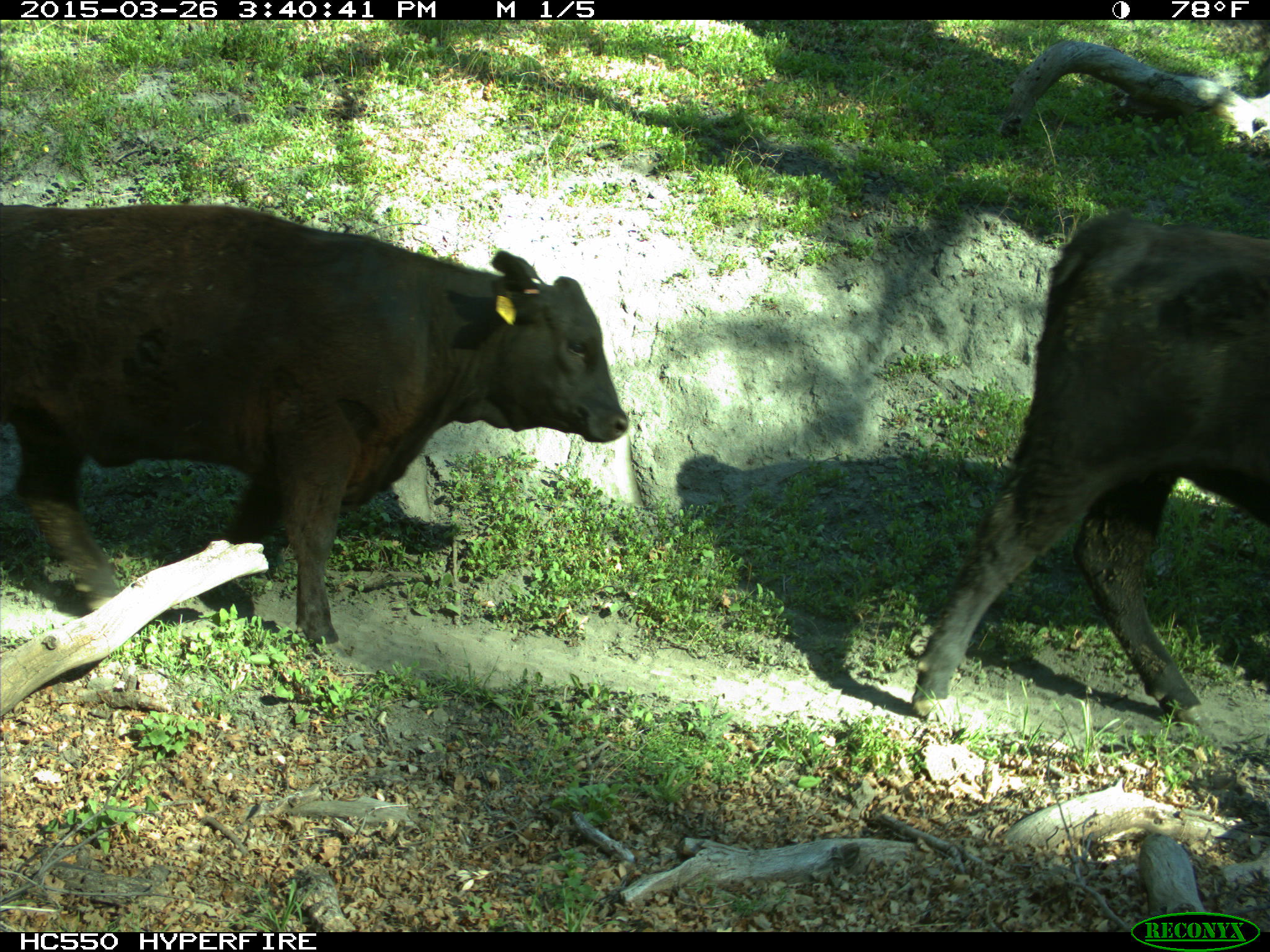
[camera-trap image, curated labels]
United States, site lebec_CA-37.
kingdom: Animalia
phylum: Chordata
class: Mammalia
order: Artiodactyla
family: Bovidae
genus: Bos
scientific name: Bos taurus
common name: domestic cow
Bos taurus (domestic cow).